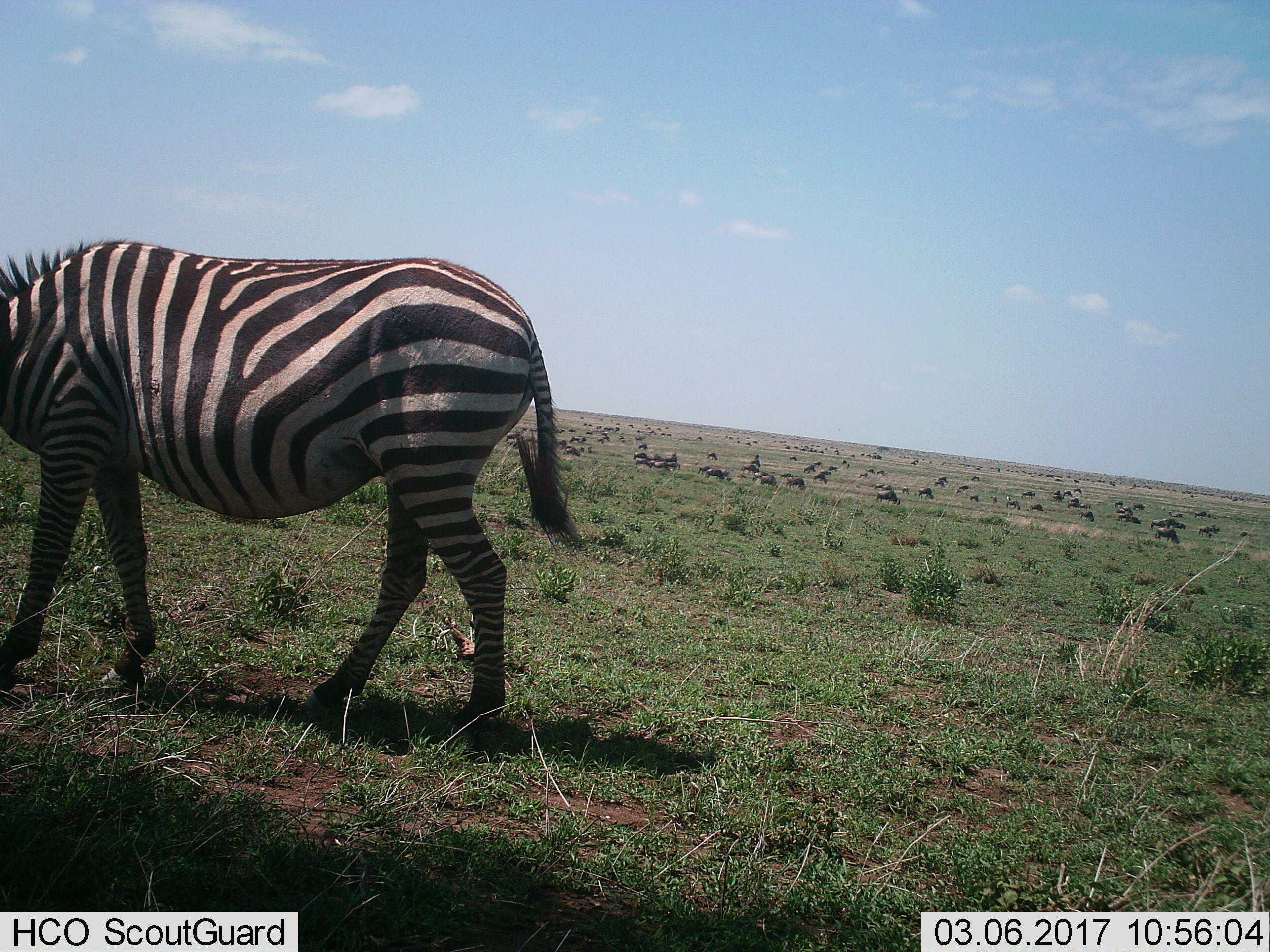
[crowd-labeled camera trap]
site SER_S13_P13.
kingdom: Animalia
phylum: Chordata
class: Mammalia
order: Artiodactyla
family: Bovidae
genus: Connochaetes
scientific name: Connochaetes taurinus taurinus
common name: blue wildebeest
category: wildebeestblue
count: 51+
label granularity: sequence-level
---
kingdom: Animalia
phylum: Chordata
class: Mammalia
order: Perissodactyla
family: Equidae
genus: Equus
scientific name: Equus quagga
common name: plains zebra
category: zebraplains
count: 1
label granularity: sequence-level